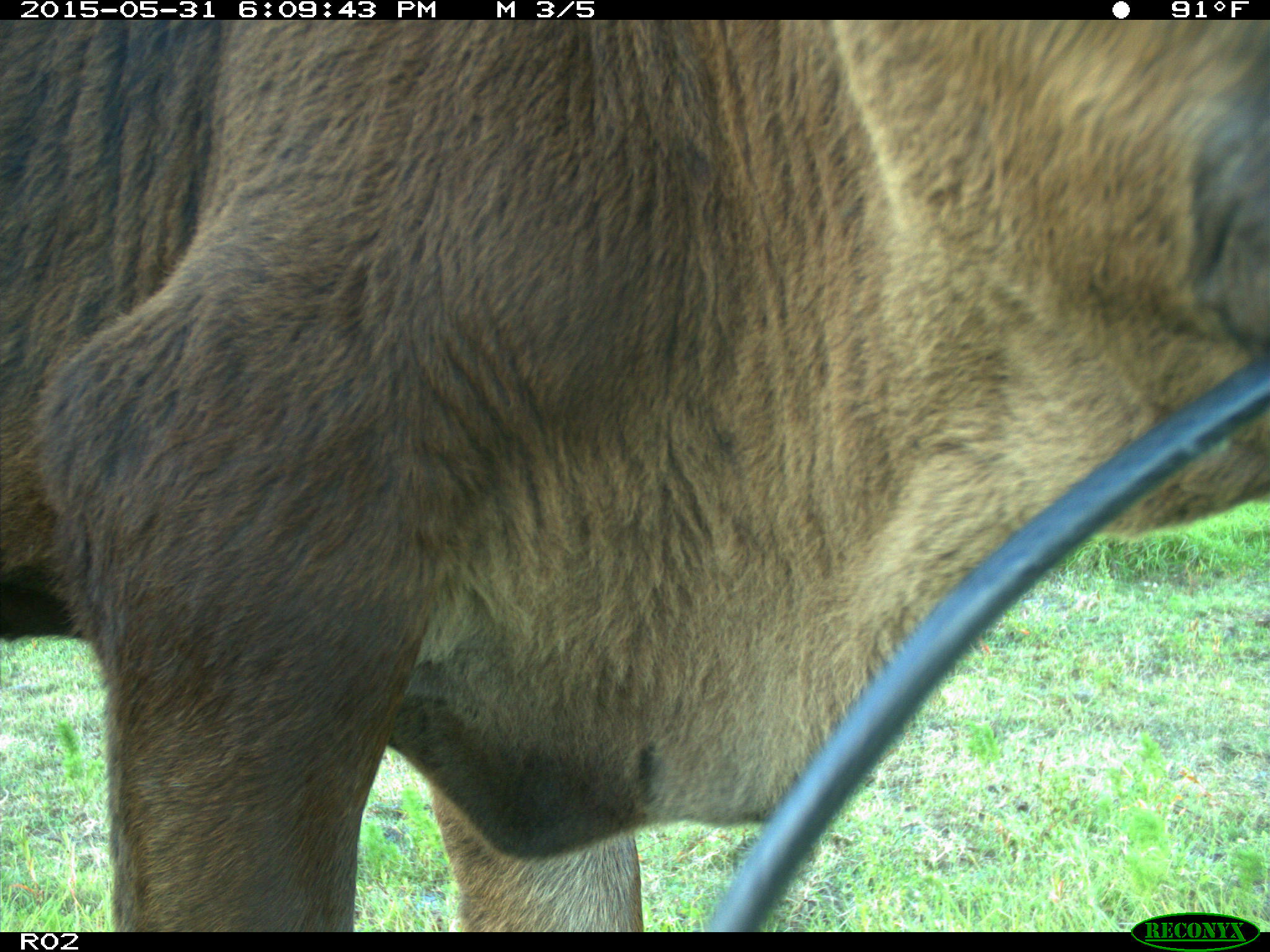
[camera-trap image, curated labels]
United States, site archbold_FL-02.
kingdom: Animalia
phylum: Chordata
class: Mammalia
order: Artiodactyla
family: Bovidae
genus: Bos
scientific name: Bos taurus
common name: domestic cow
Bos taurus (domestic cow).